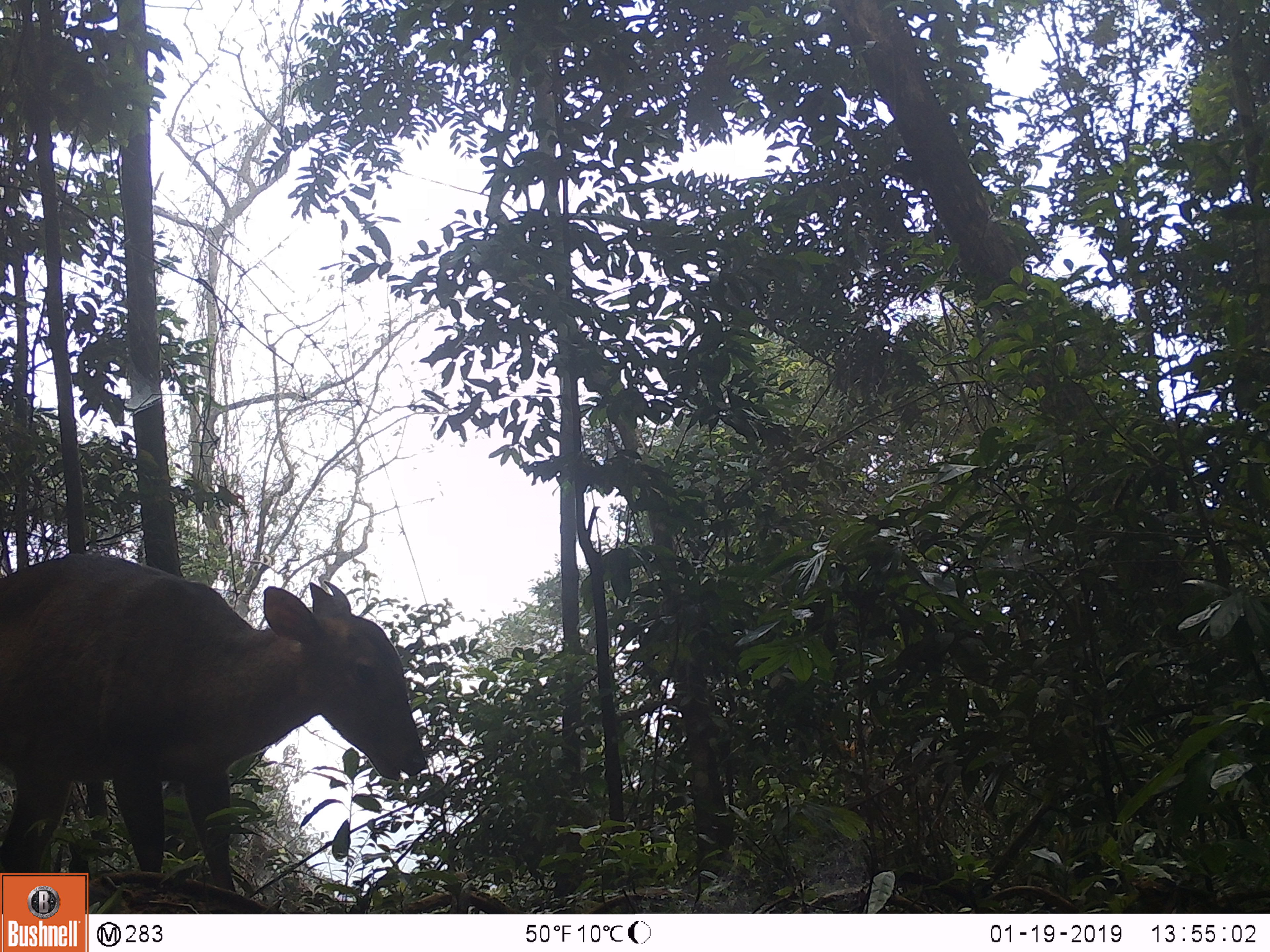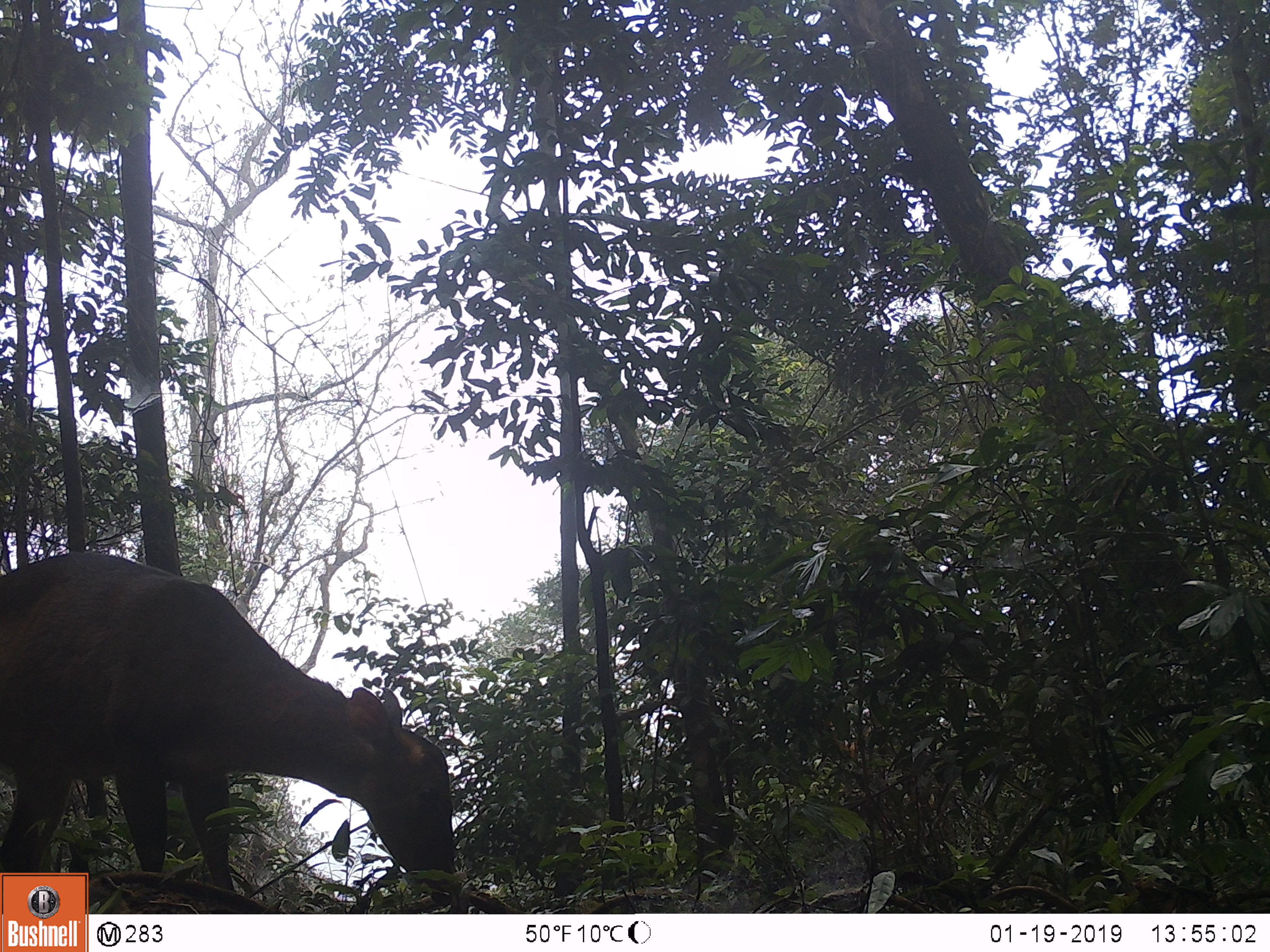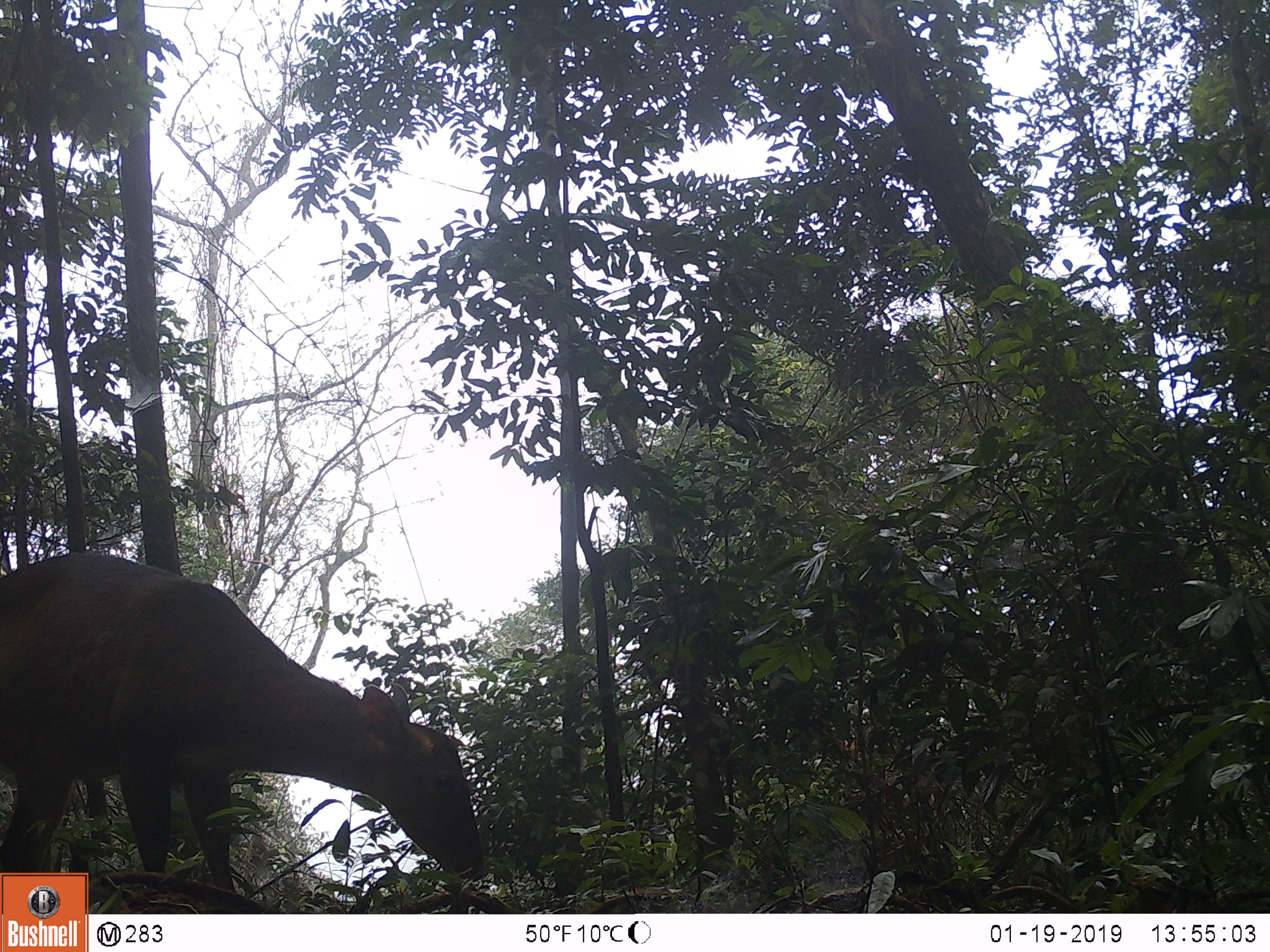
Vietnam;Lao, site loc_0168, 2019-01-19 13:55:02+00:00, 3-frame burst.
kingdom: Animalia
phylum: Chordata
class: Mammalia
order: Artiodactyla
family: Cervidae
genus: Muntiacus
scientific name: Muntiacus vuquangensis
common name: large-antlered muntjac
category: large antlered muntjac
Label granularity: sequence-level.